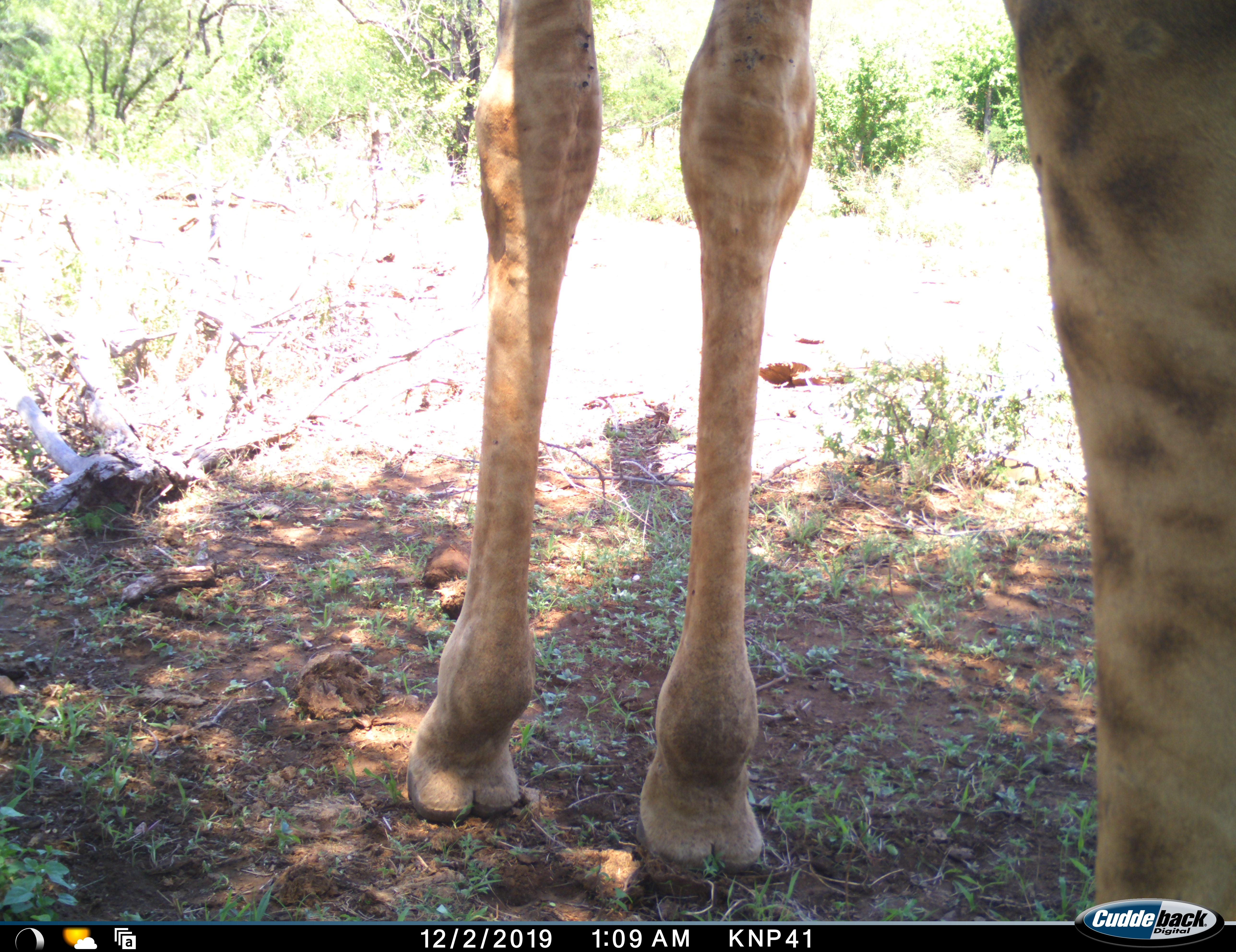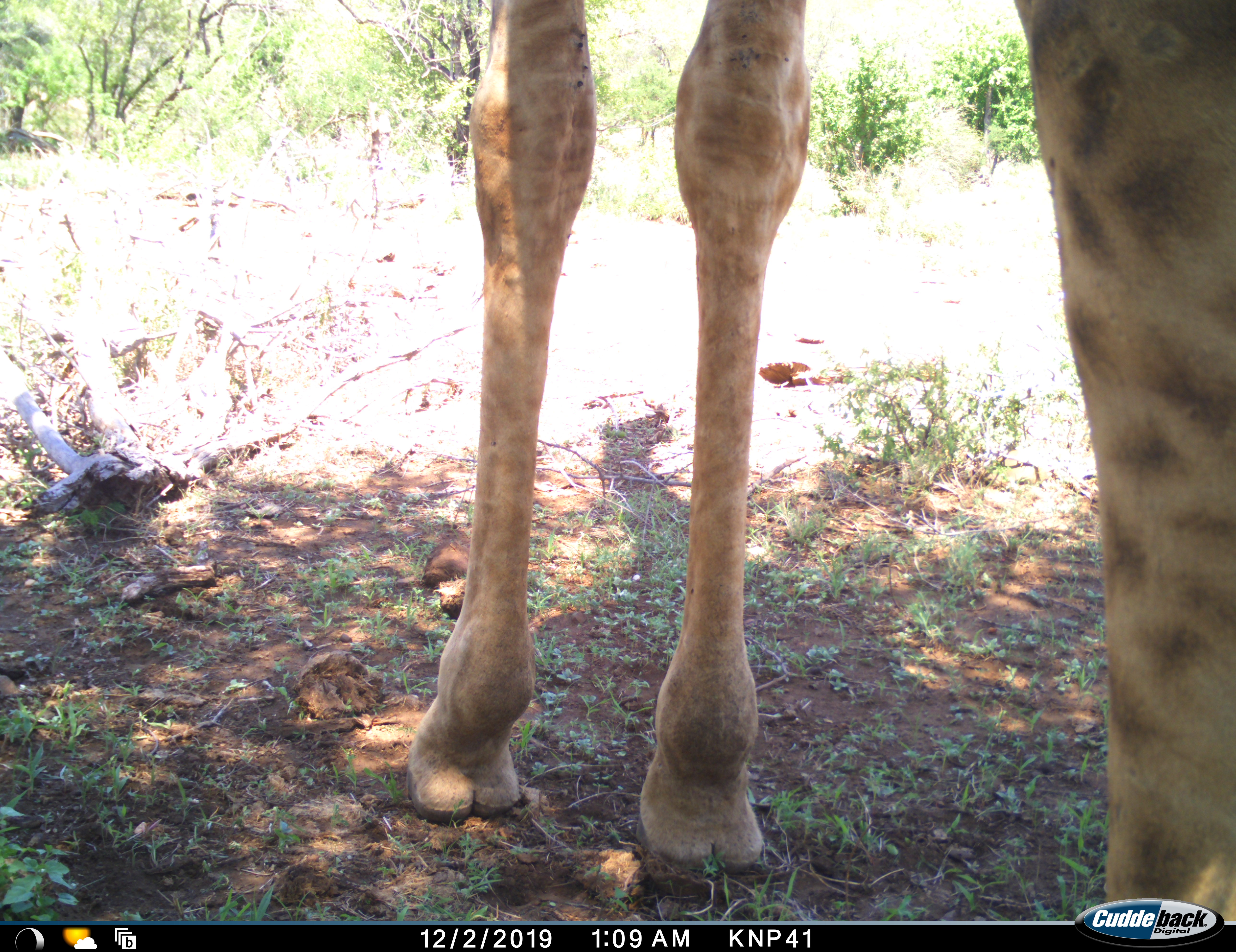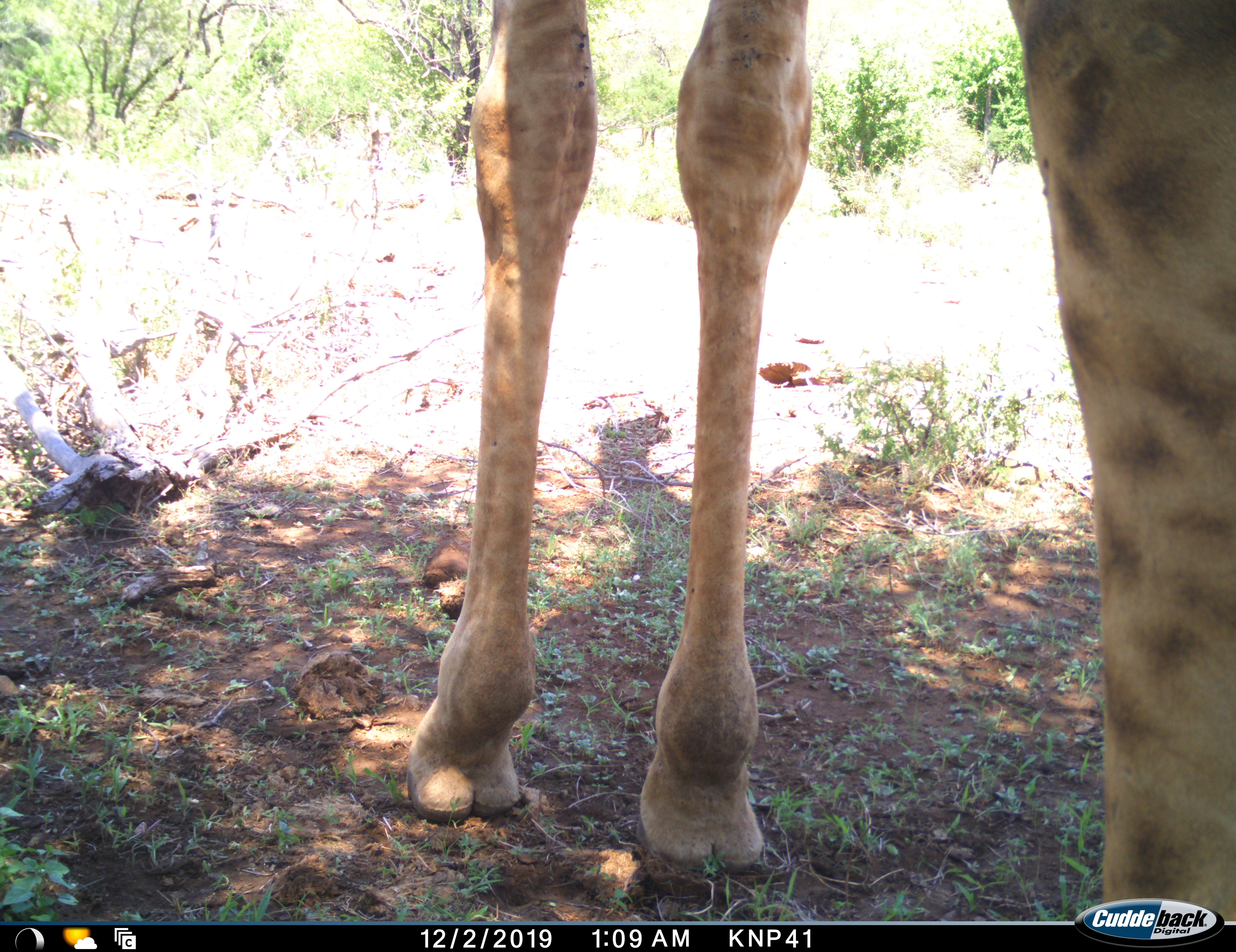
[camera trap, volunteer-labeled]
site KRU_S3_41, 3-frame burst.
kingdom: Animalia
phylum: Chordata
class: Mammalia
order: Artiodactyla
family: Giraffidae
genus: Giraffa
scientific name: Giraffa camelopardalis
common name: giraffe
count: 1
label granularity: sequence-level